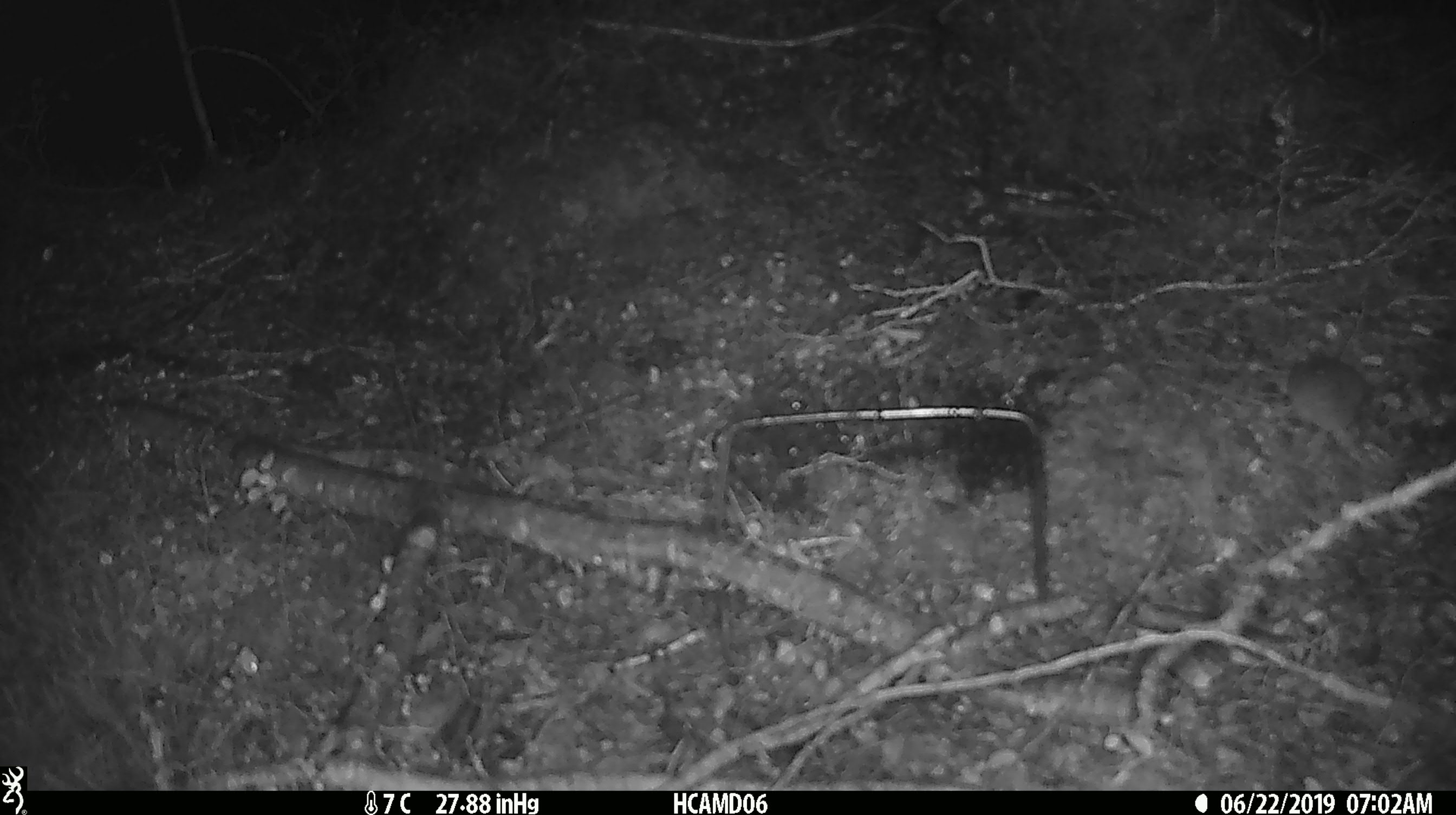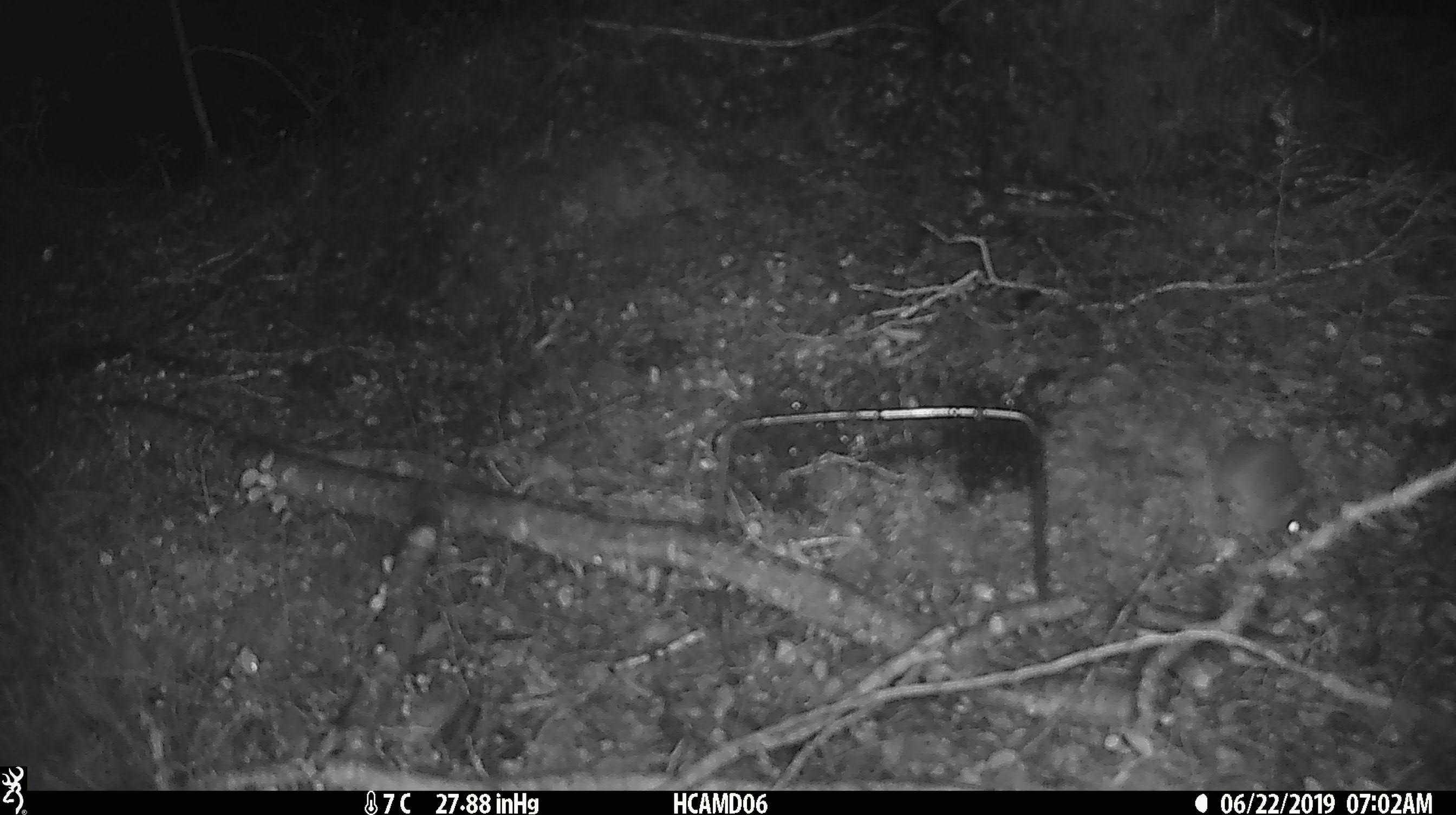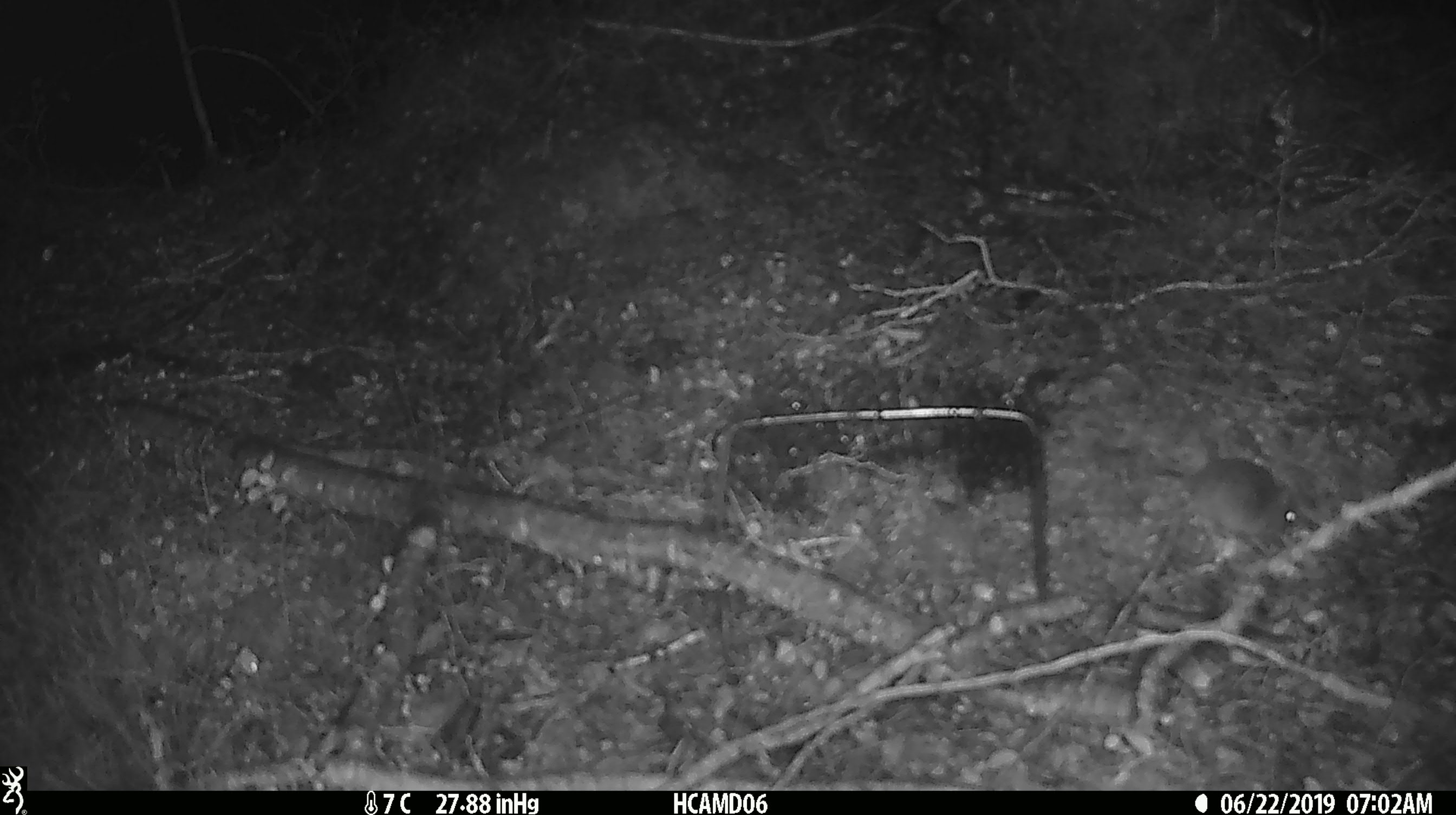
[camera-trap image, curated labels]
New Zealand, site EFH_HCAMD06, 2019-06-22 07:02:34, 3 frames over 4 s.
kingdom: Animalia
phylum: Chordata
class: Mammalia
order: Rodentia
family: Muridae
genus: Mus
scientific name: Mus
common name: mouse